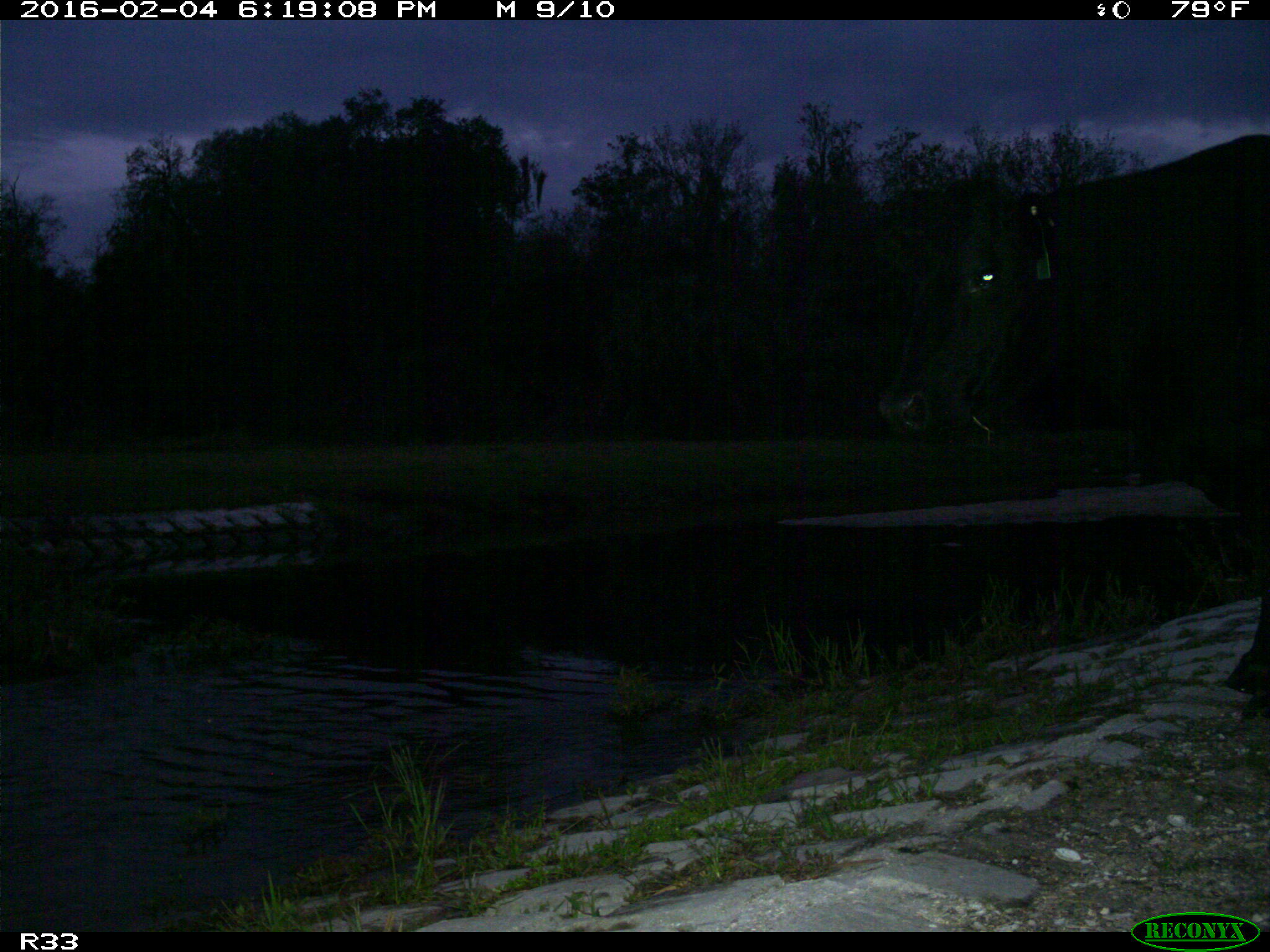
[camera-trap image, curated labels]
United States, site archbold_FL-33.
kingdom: Animalia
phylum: Chordata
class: Mammalia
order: Artiodactyla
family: Bovidae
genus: Bos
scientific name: Bos taurus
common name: domestic cow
Bos taurus (domestic cow).